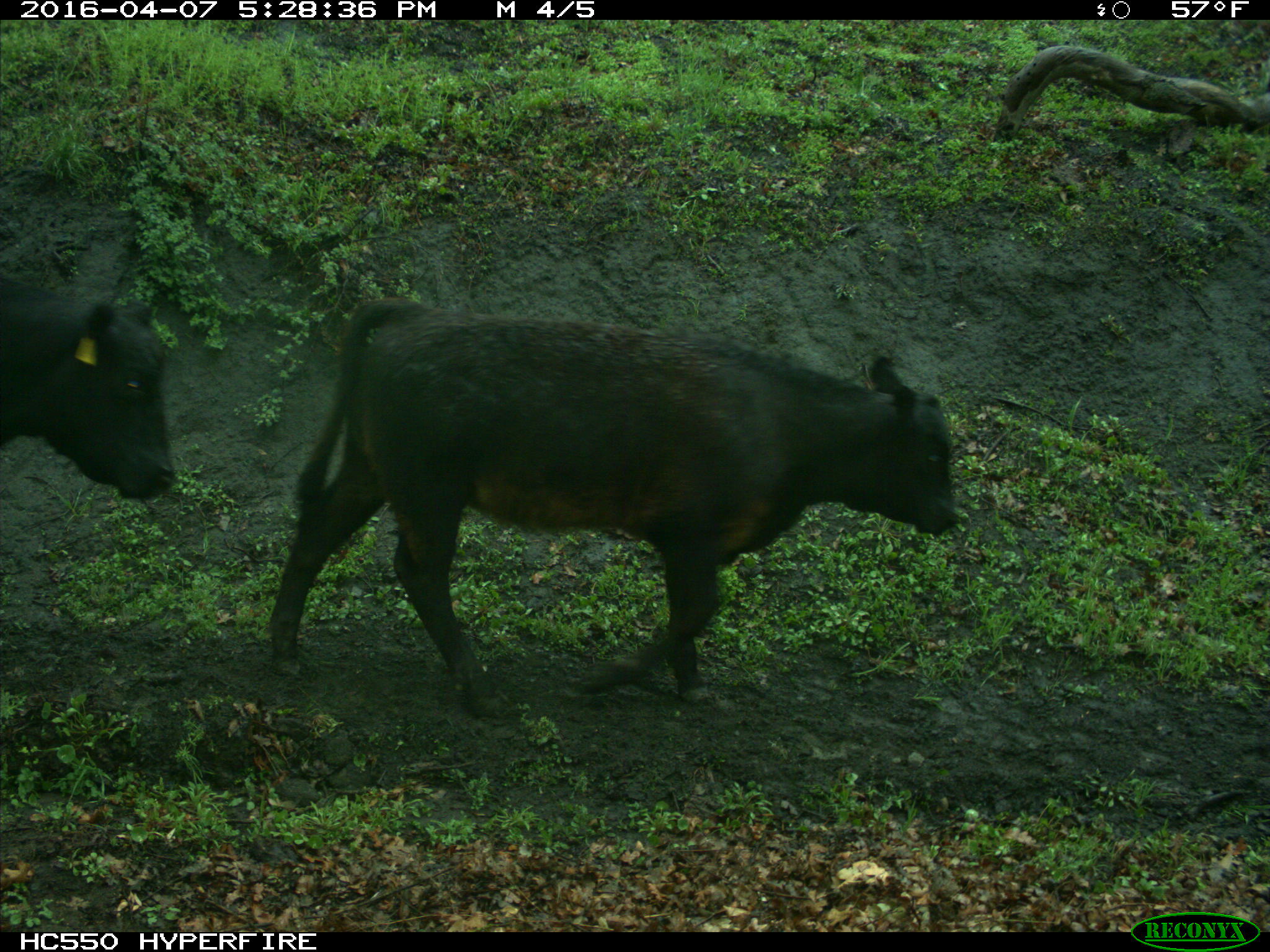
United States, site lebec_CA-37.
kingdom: Animalia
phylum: Chordata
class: Mammalia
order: Artiodactyla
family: Bovidae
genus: Bos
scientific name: Bos taurus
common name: domestic cow